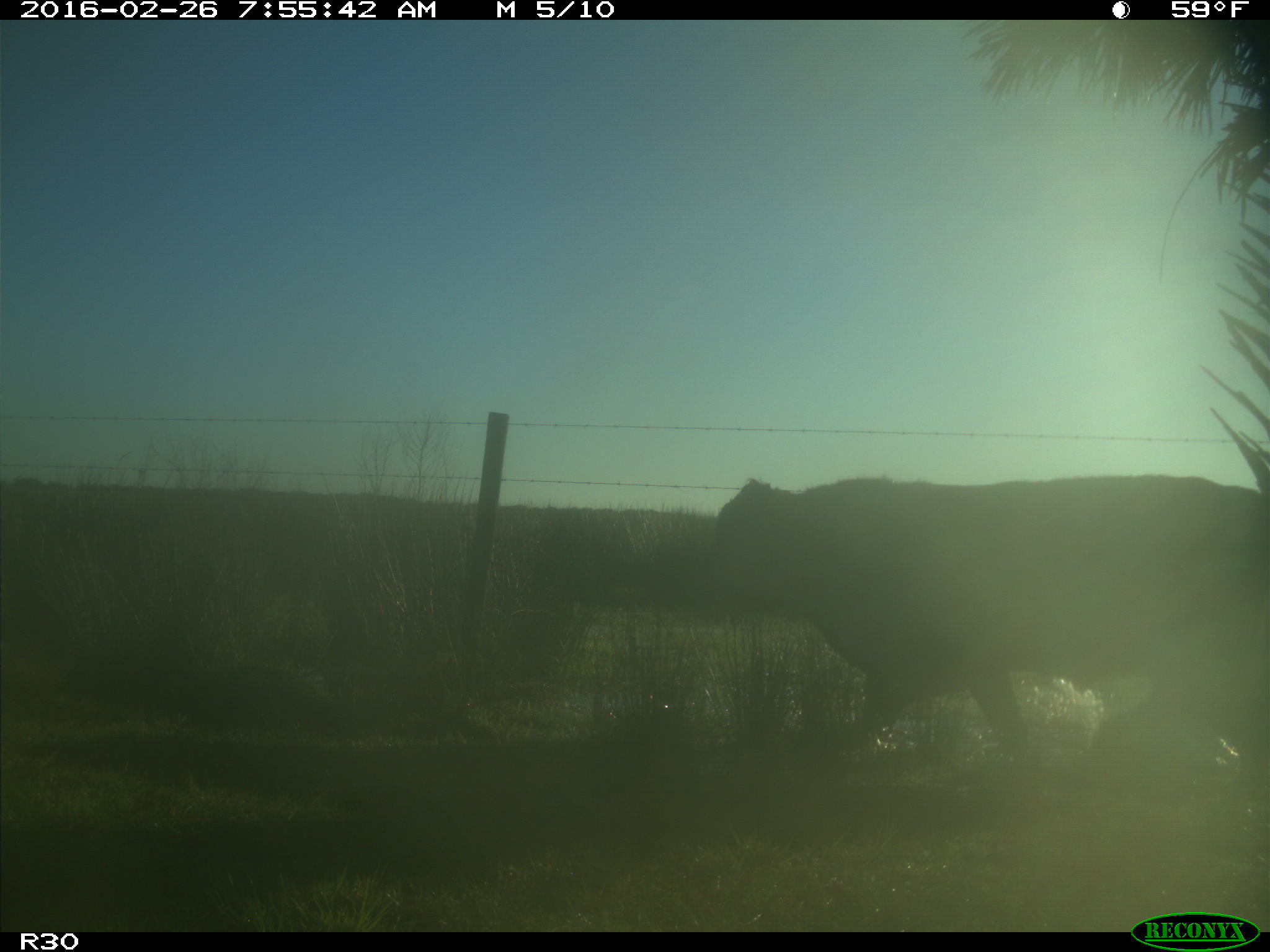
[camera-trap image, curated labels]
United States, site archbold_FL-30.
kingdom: Animalia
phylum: Chordata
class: Mammalia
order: Artiodactyla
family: Bovidae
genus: Bos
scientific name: Bos taurus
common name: domestic cow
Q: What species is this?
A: Bos taurus (domestic cow).